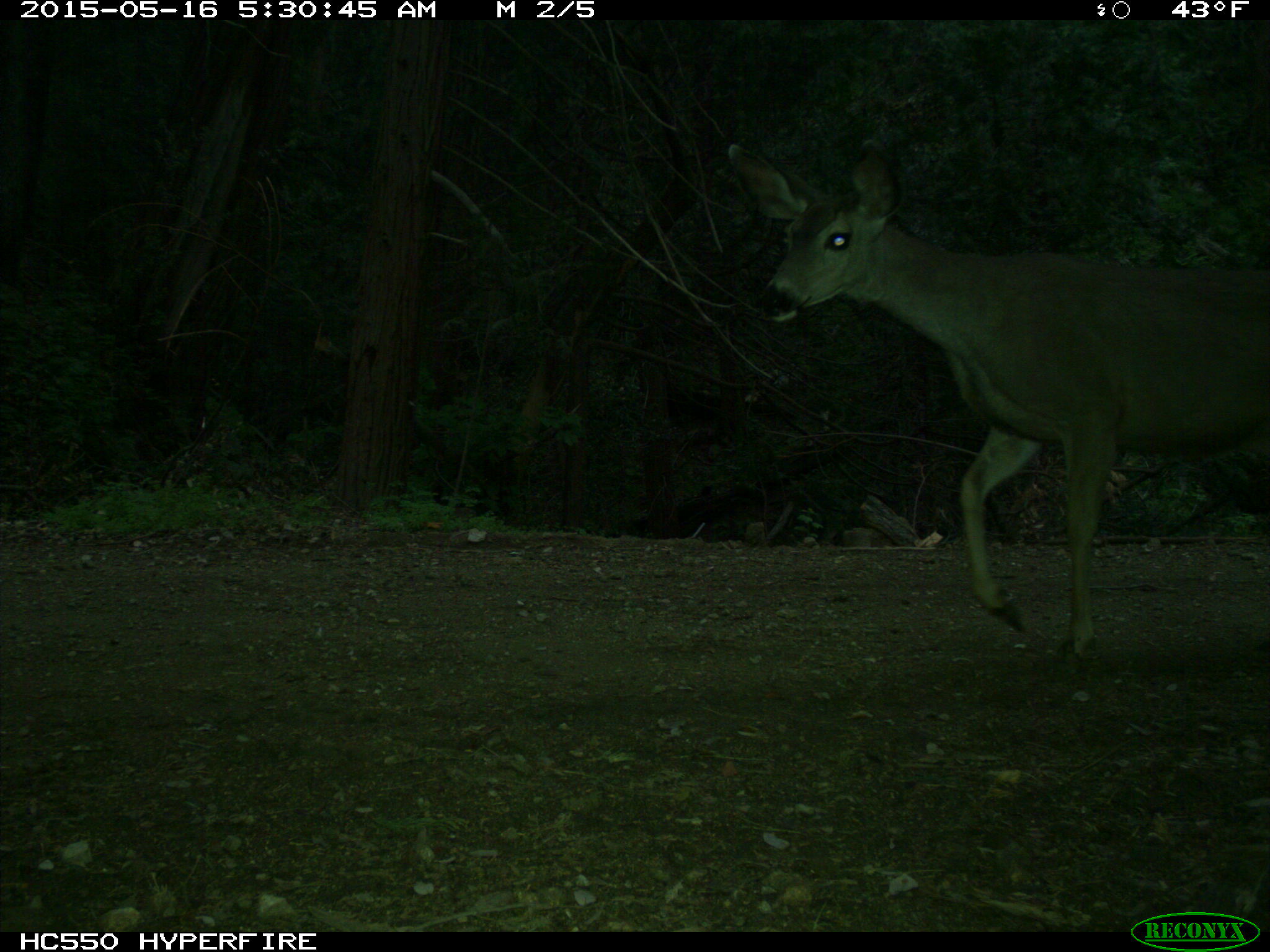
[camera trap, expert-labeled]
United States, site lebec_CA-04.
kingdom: Animalia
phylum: Chordata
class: Mammalia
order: Artiodactyla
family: Cervidae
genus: Odocoileus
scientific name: Odocoileus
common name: deer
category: unidentified deer